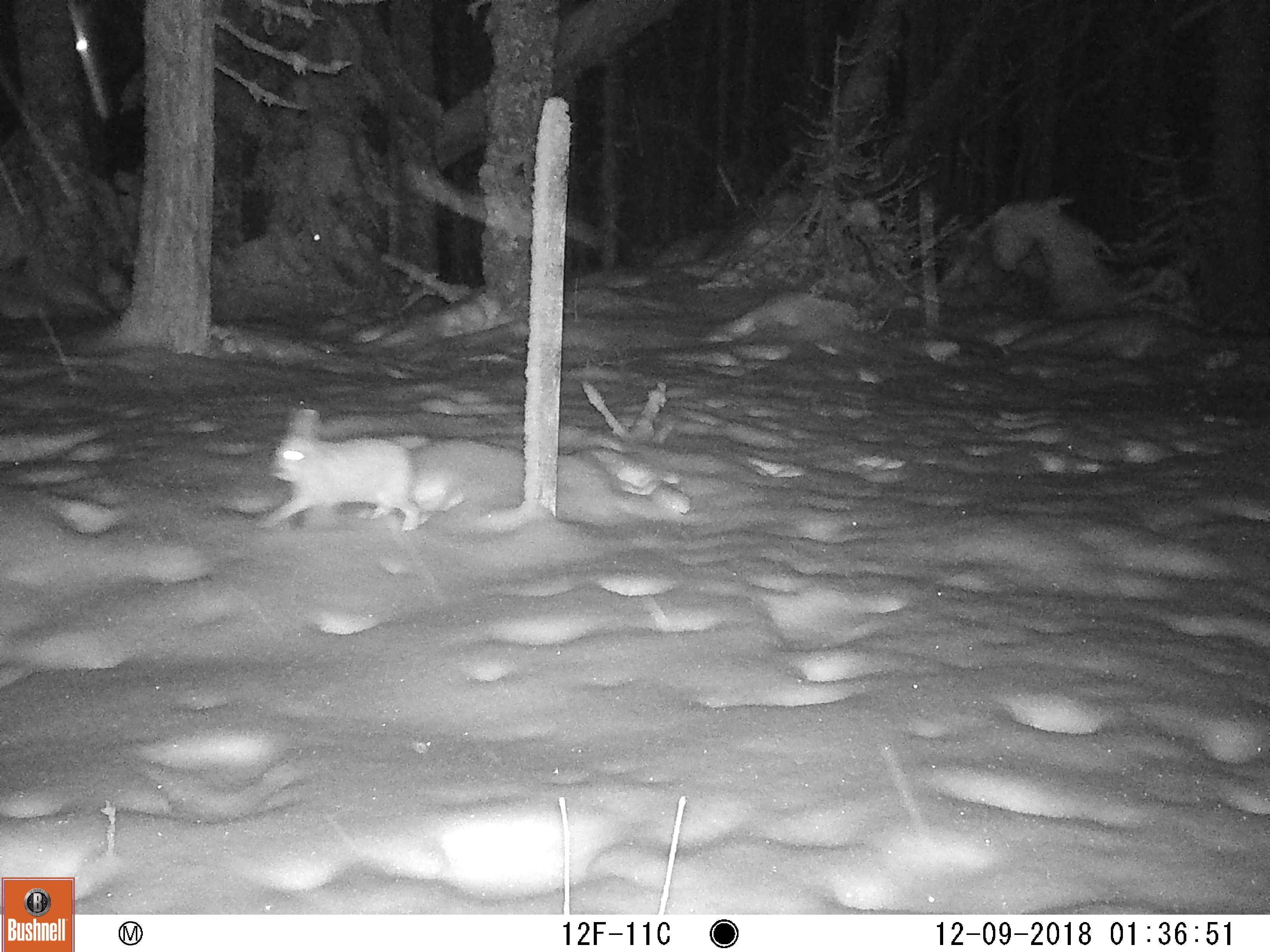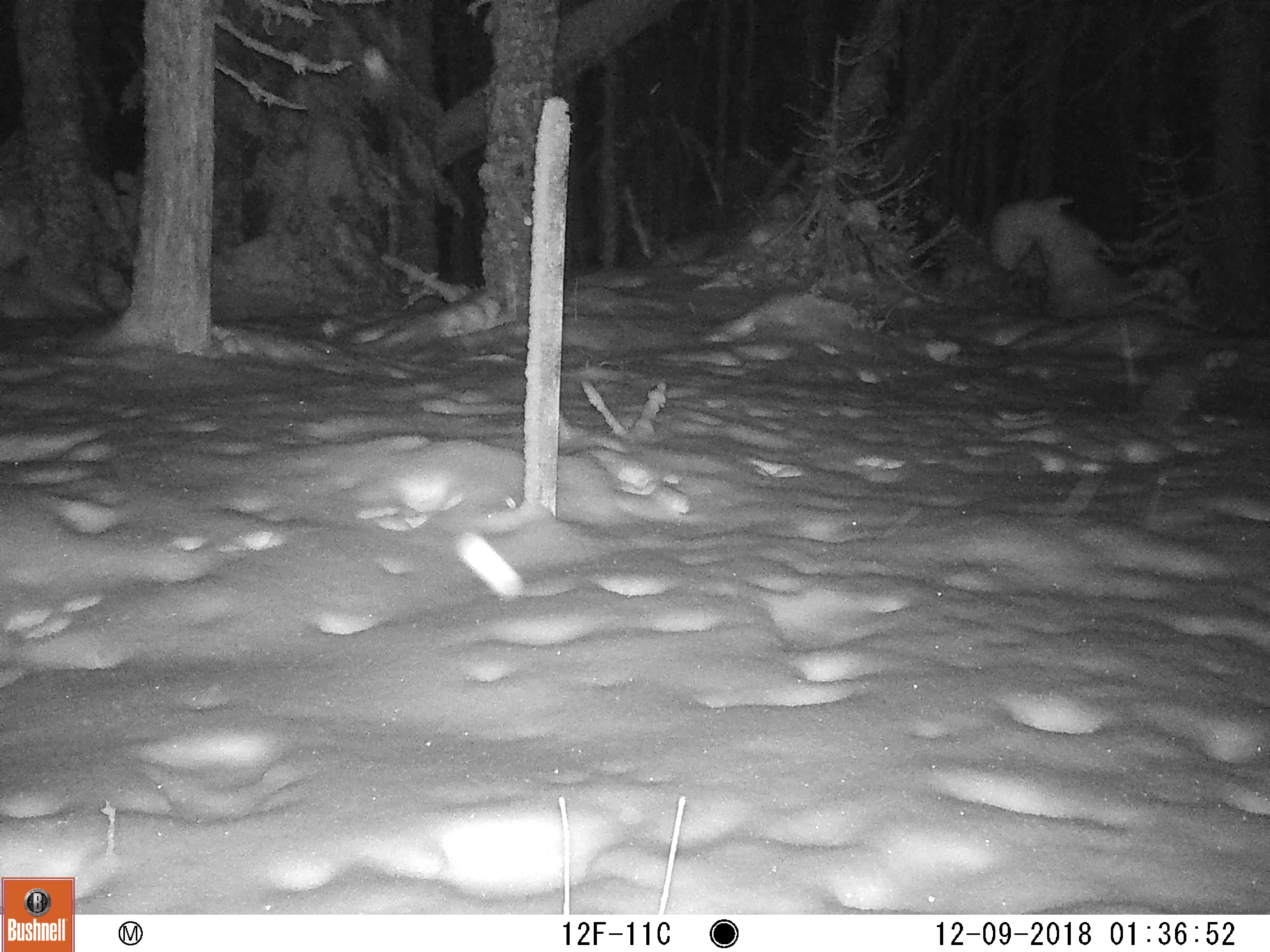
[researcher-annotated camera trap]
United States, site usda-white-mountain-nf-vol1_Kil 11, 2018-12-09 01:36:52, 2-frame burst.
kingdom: Animalia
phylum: Chordata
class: Mammalia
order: Lagomorpha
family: Leporidae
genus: Lepus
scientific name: Lepus americanus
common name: snowshoe hare